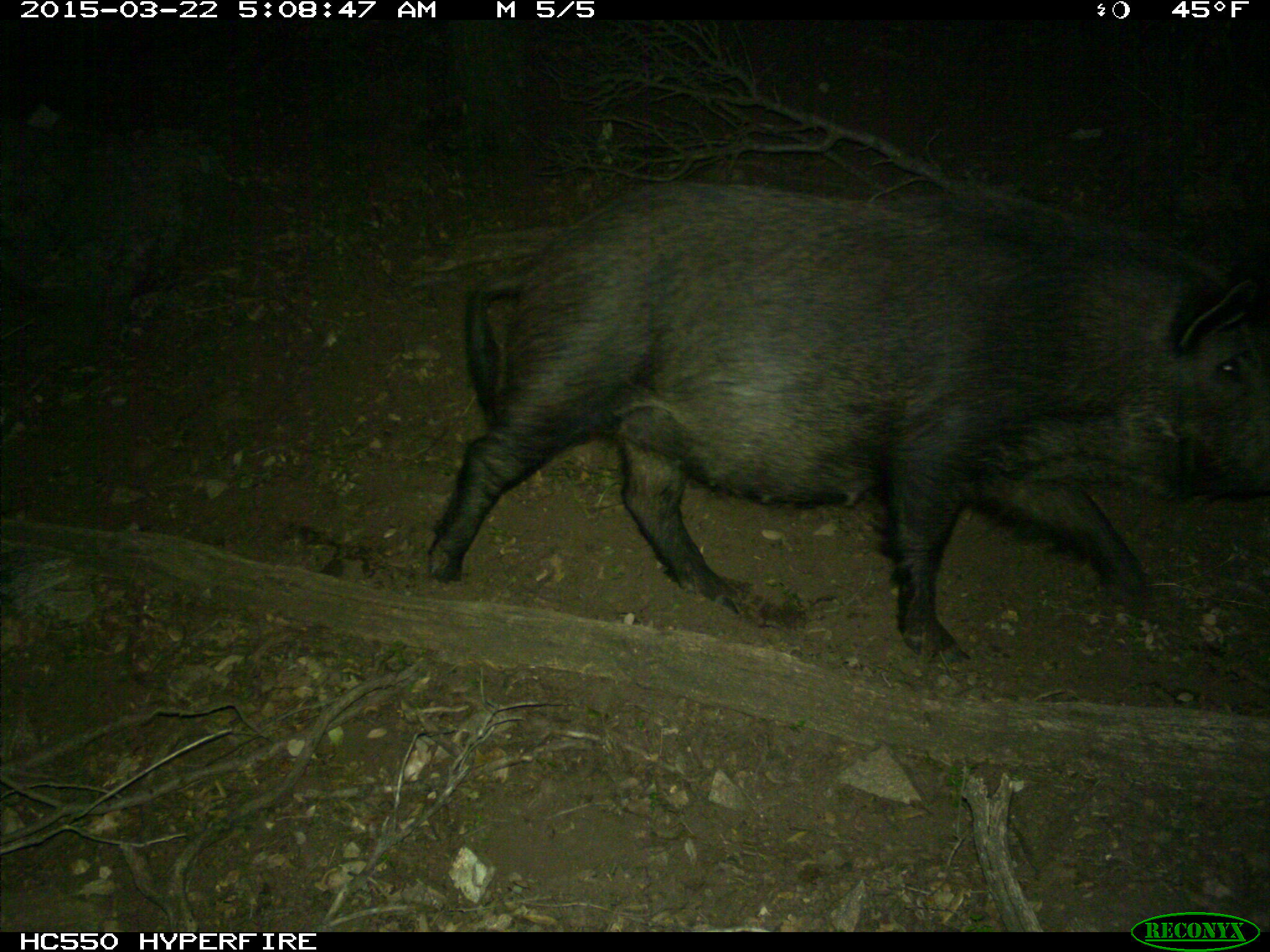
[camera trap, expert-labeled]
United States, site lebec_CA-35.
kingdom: Animalia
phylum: Chordata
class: Mammalia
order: Artiodactyla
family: Suidae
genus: Sus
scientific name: Sus scrofa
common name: wild boar